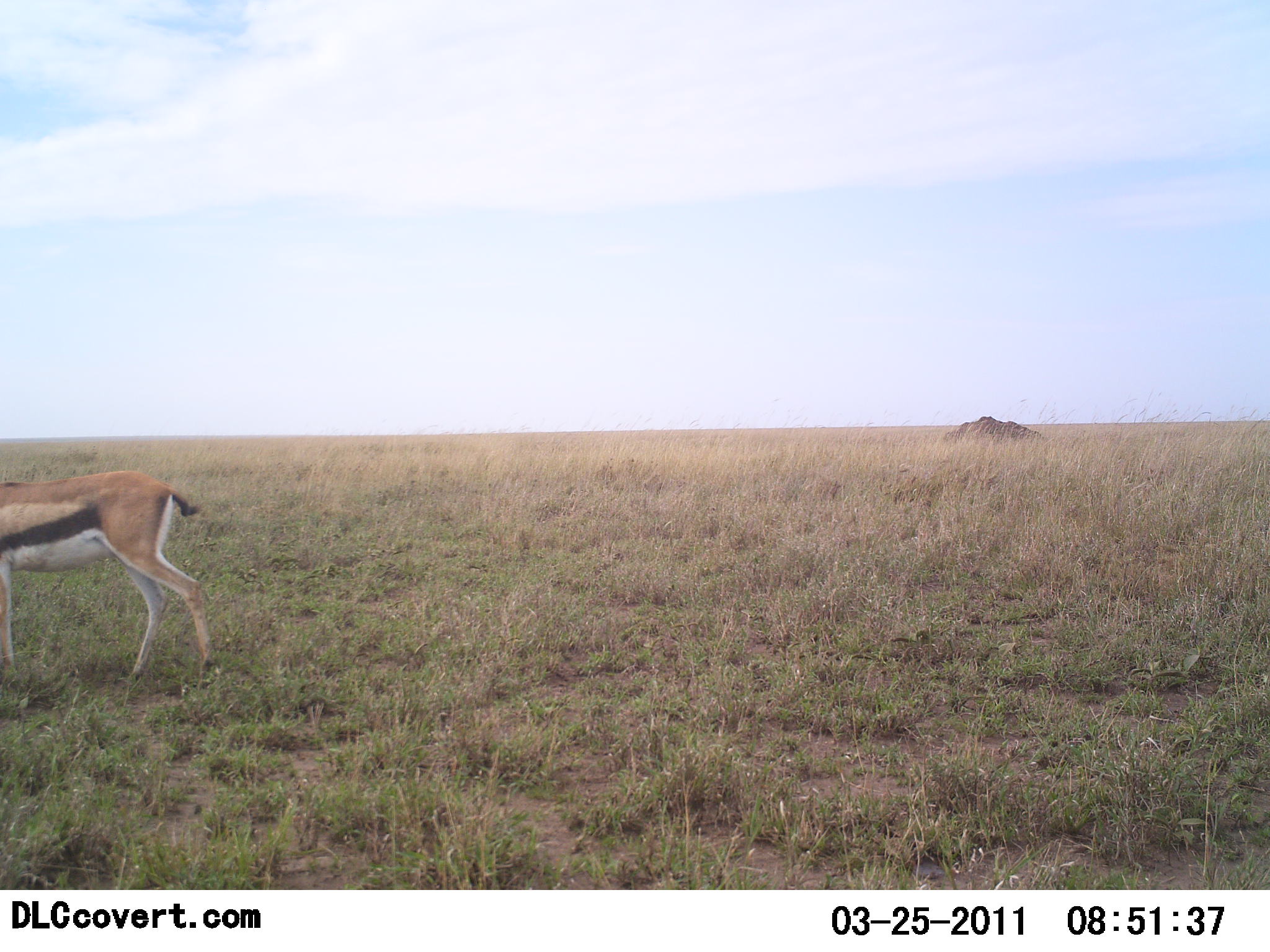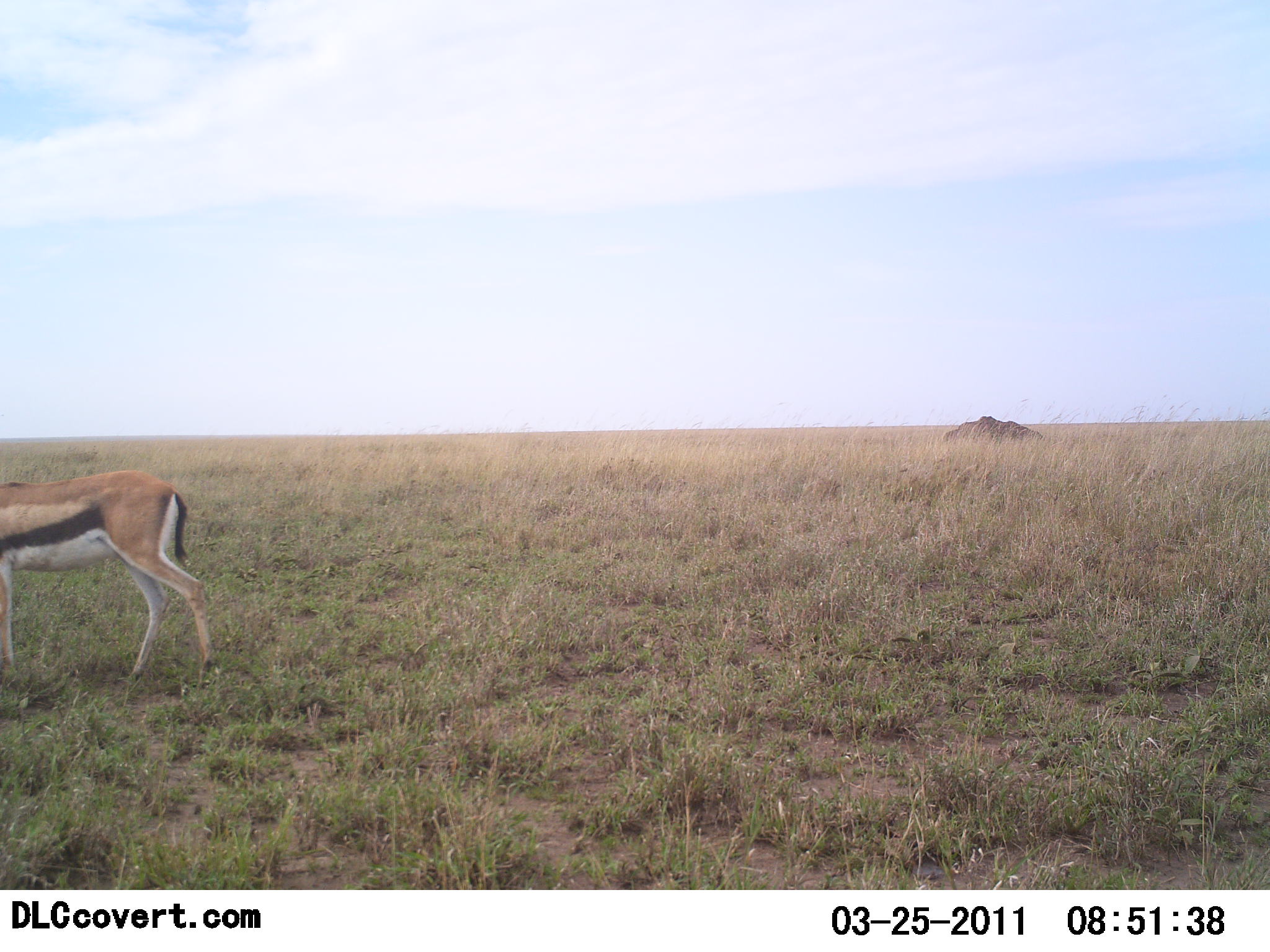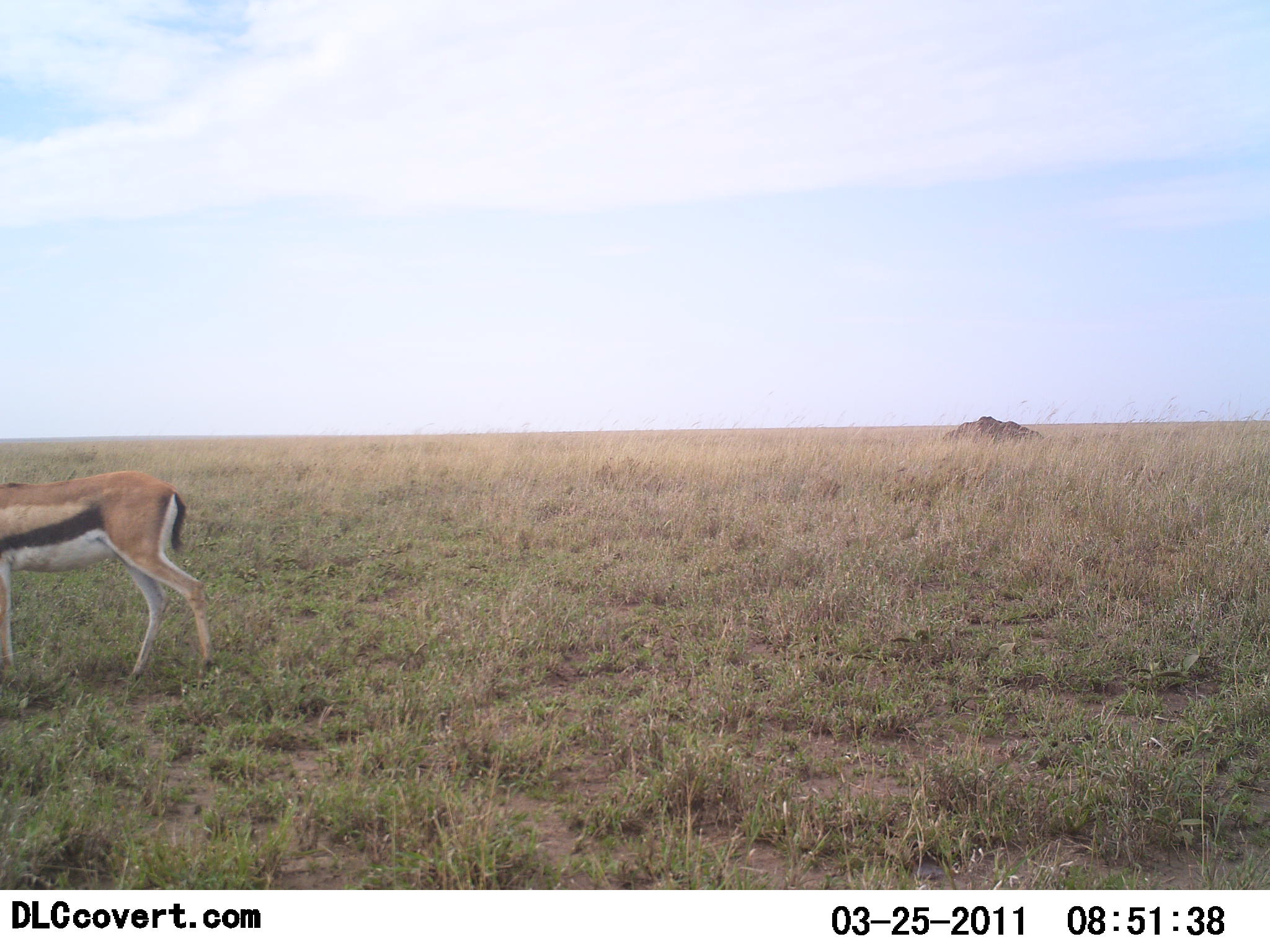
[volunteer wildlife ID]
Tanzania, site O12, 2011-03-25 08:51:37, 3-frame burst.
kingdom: Animalia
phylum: Chordata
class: Mammalia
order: Artiodactyla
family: Bovidae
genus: Eudorcas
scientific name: Eudorcas thomsonii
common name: thomson's gazelle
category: gazellethomsons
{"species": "gazellethomsons (thomson's gazelle) (Eudorcas thomsonii)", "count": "1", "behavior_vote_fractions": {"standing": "91%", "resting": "0%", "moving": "9%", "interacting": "0%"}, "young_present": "0%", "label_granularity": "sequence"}